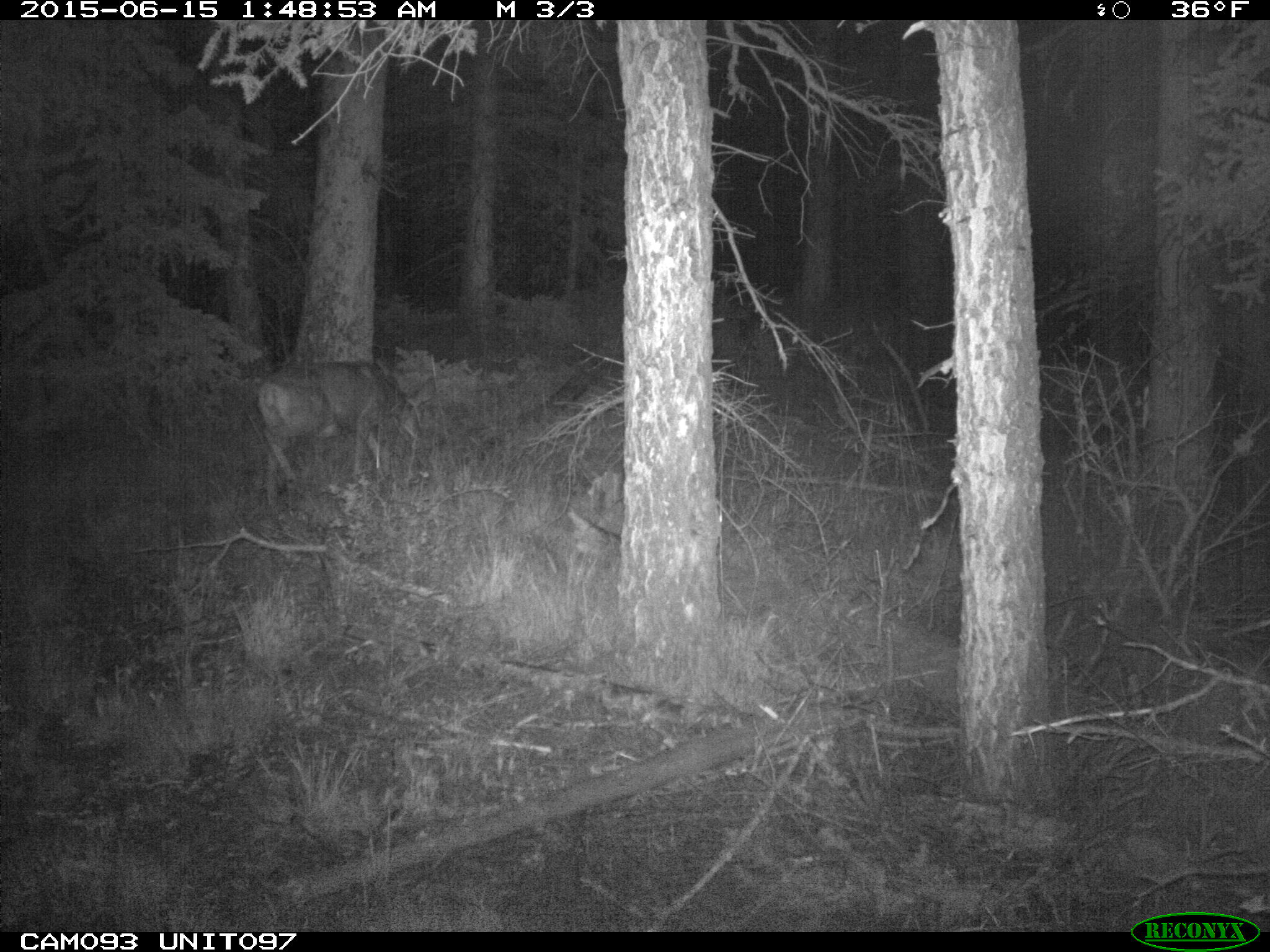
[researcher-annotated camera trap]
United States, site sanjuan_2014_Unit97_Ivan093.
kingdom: Animalia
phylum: Chordata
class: Mammalia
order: Artiodactyla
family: Cervidae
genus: Odocoileus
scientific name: Odocoileus hemionus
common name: mule deer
Odocoileus hemionus (mule deer).